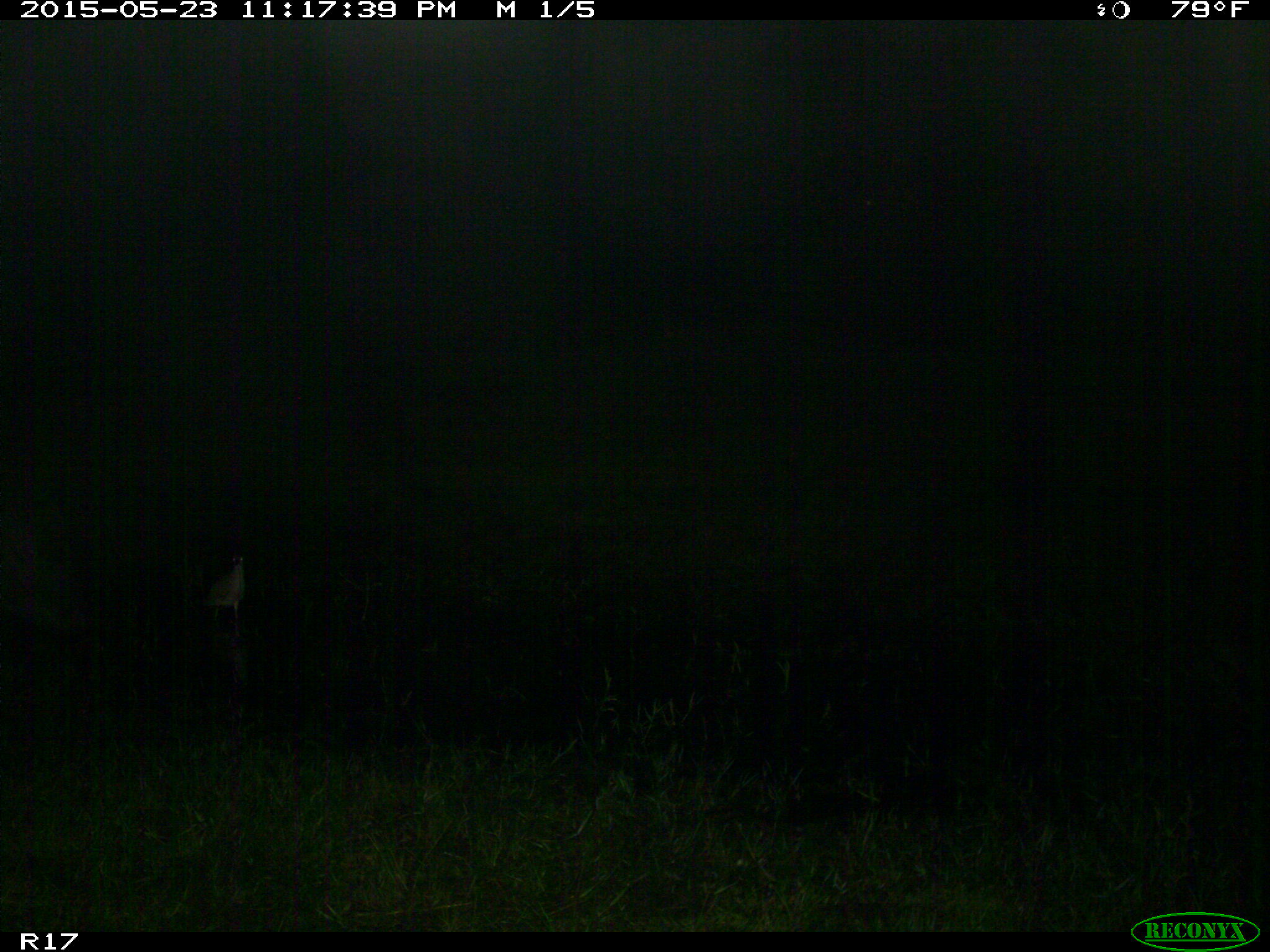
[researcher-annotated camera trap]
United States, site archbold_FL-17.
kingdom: Animalia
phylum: Chordata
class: Aves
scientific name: Aves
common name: birds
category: unidentified bird